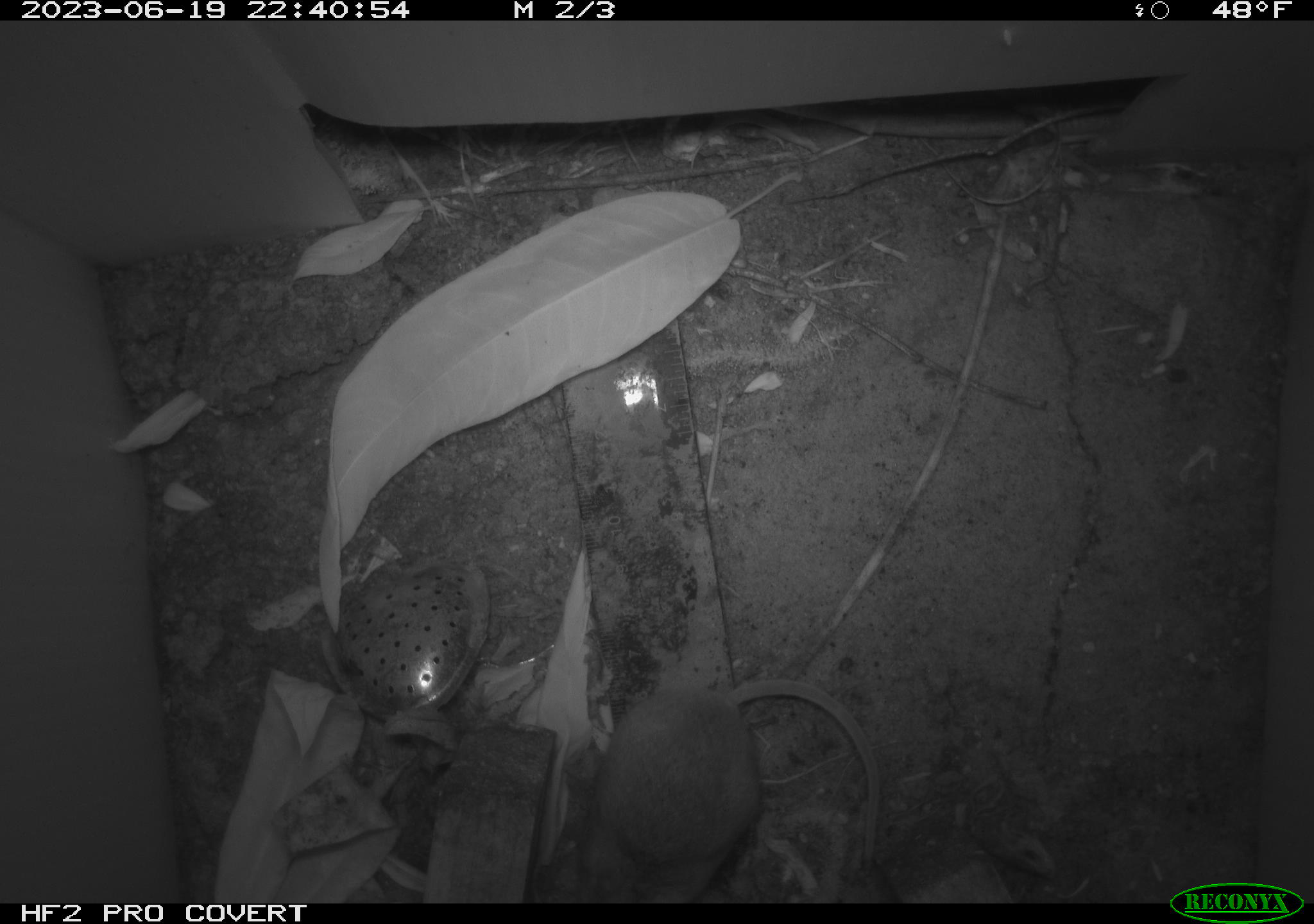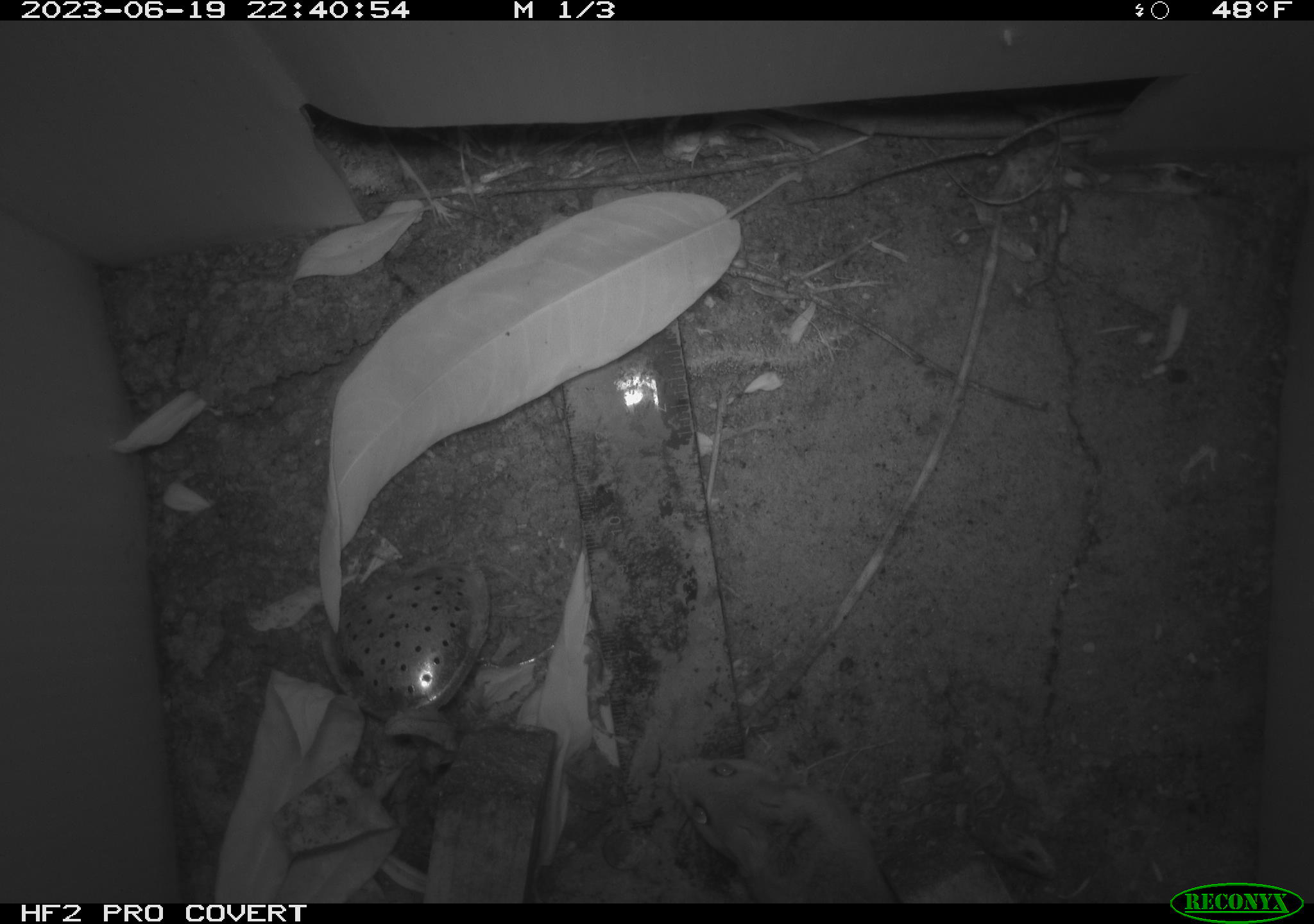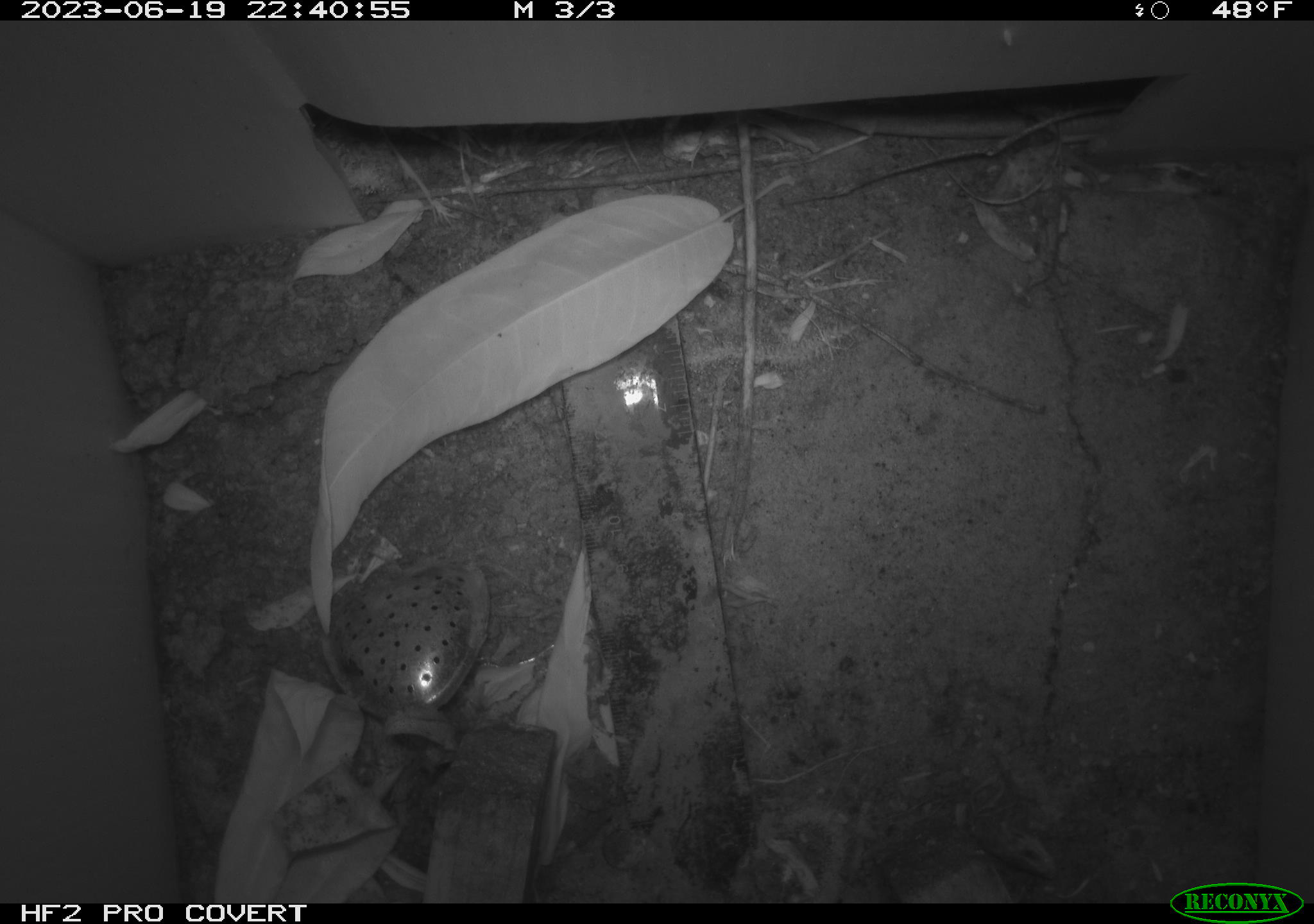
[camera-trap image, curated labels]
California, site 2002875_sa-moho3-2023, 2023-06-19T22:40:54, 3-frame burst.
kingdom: Animalia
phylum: Chordata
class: Mammalia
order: Rodentia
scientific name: Rodentia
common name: mouse species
Mouse species (Rodentia).